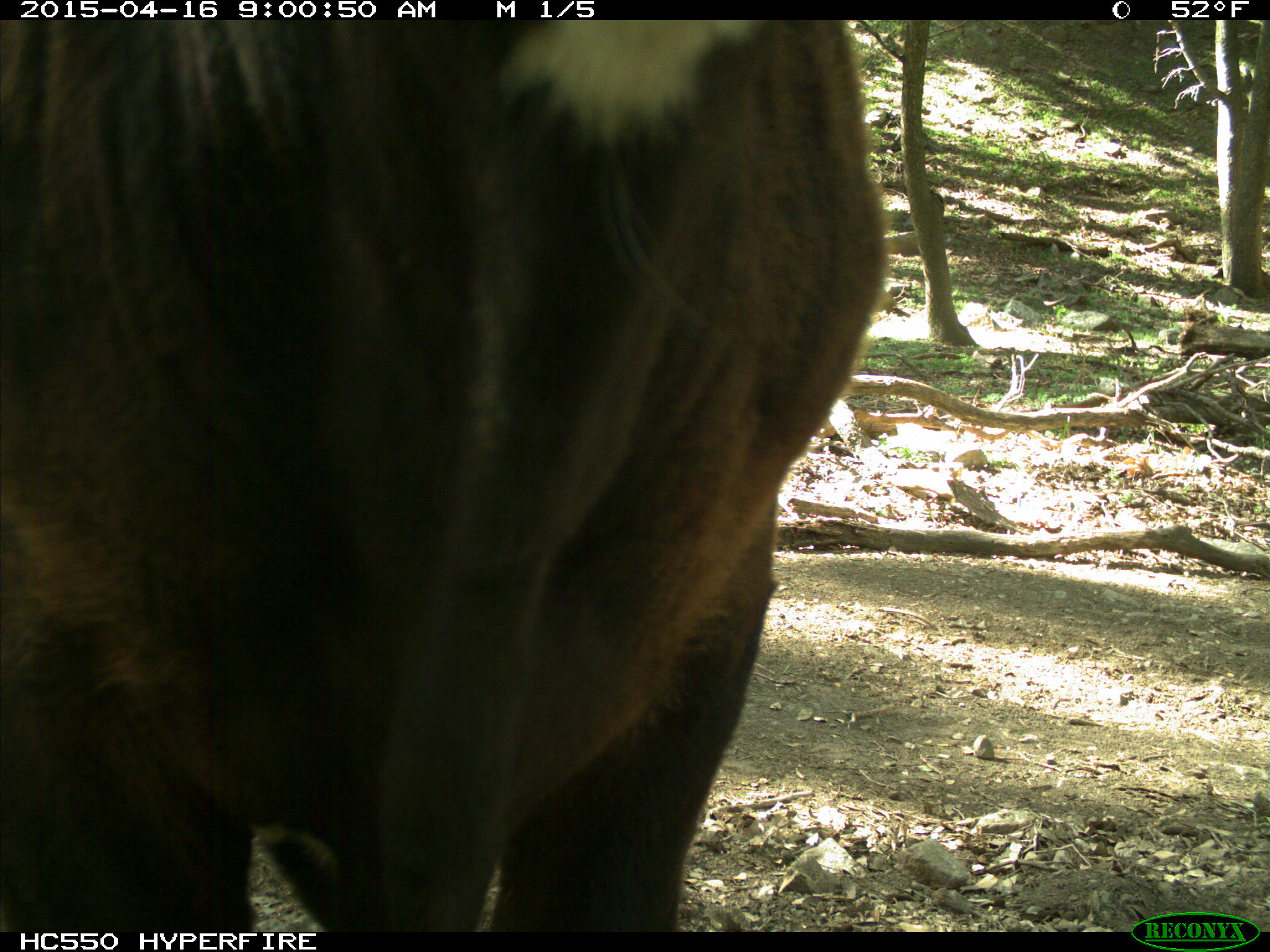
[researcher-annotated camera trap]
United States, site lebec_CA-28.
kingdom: Animalia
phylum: Chordata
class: Mammalia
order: Artiodactyla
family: Bovidae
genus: Bos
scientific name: Bos taurus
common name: domestic cow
Bos taurus (domestic cow).